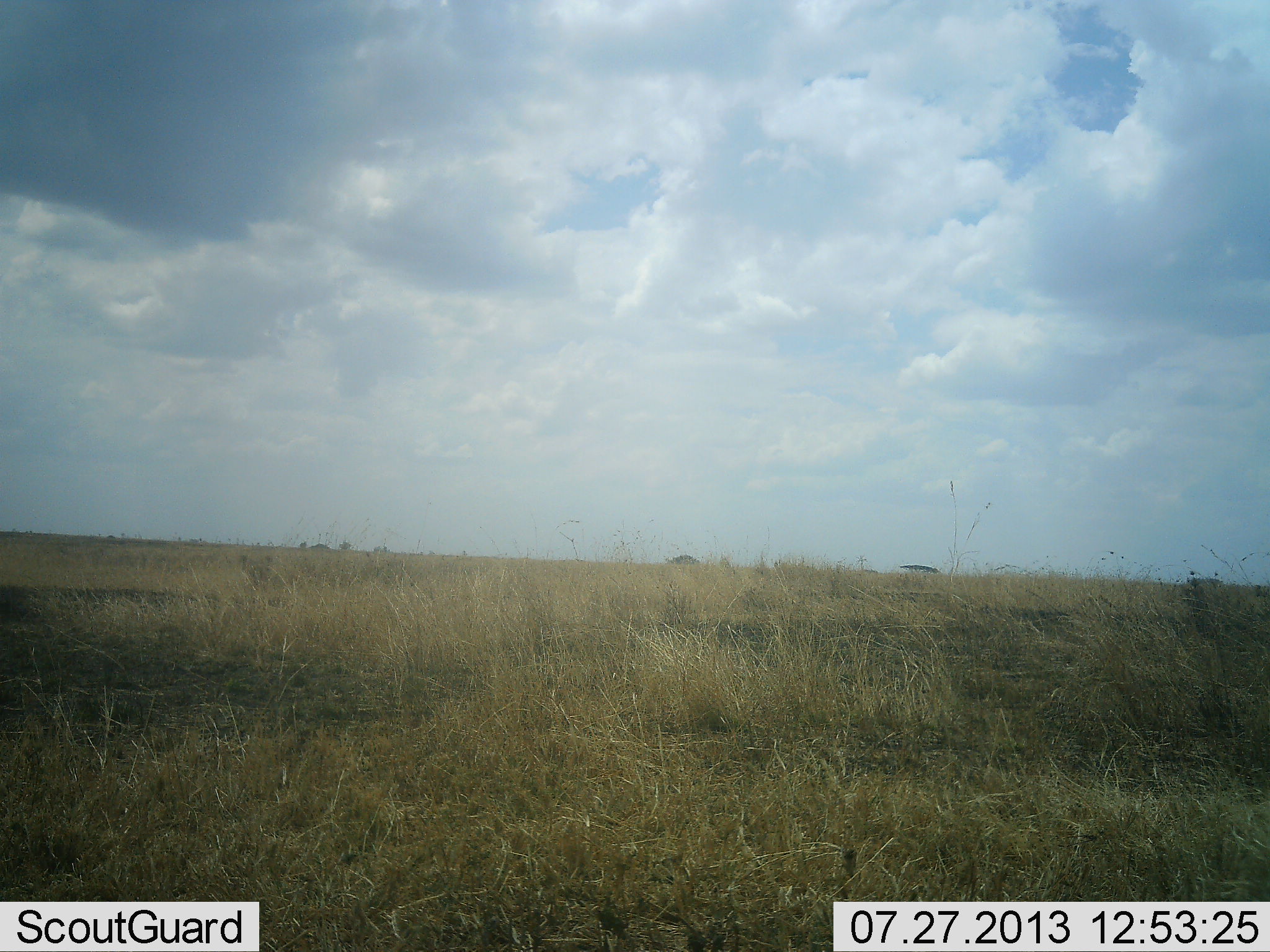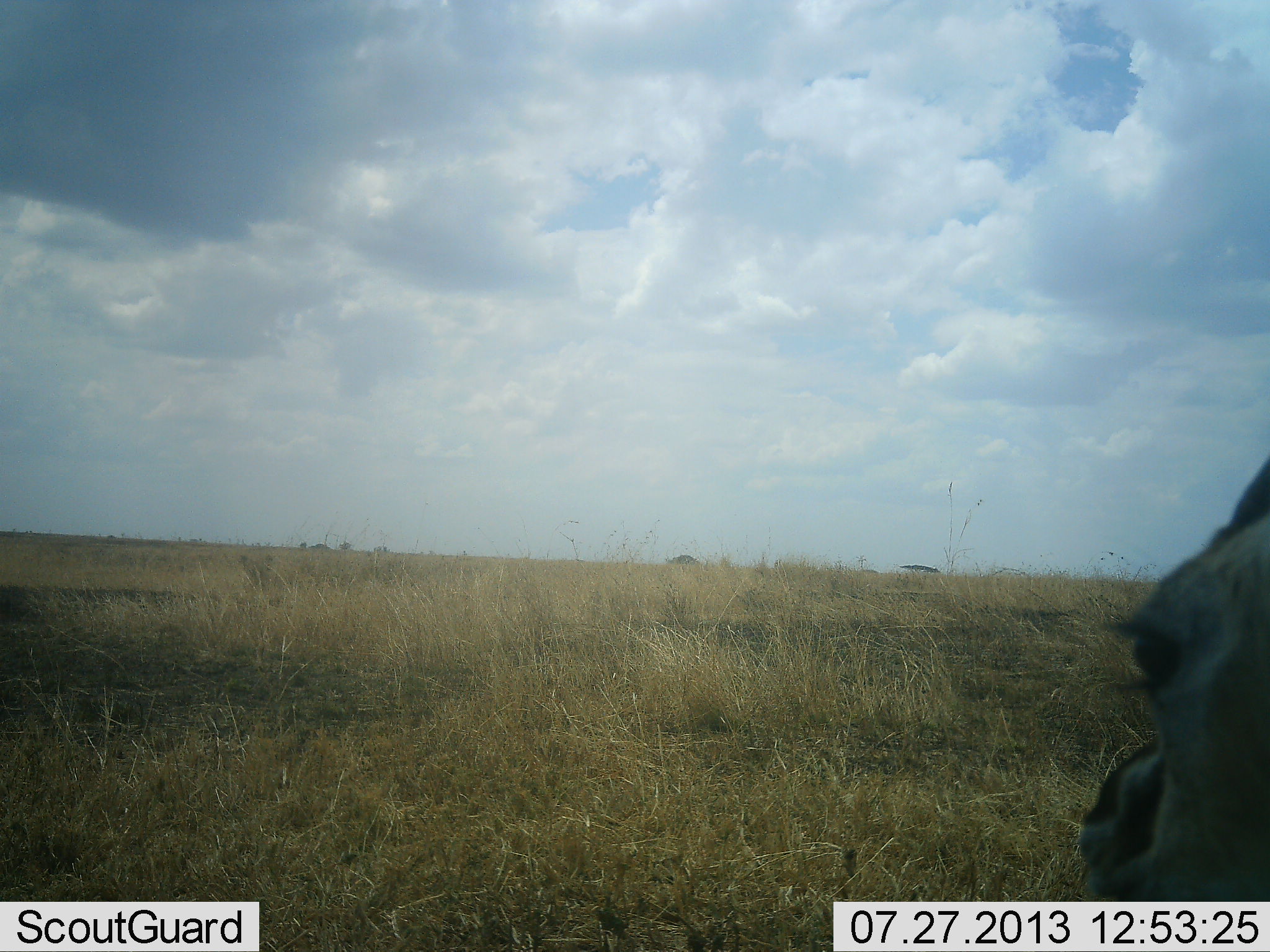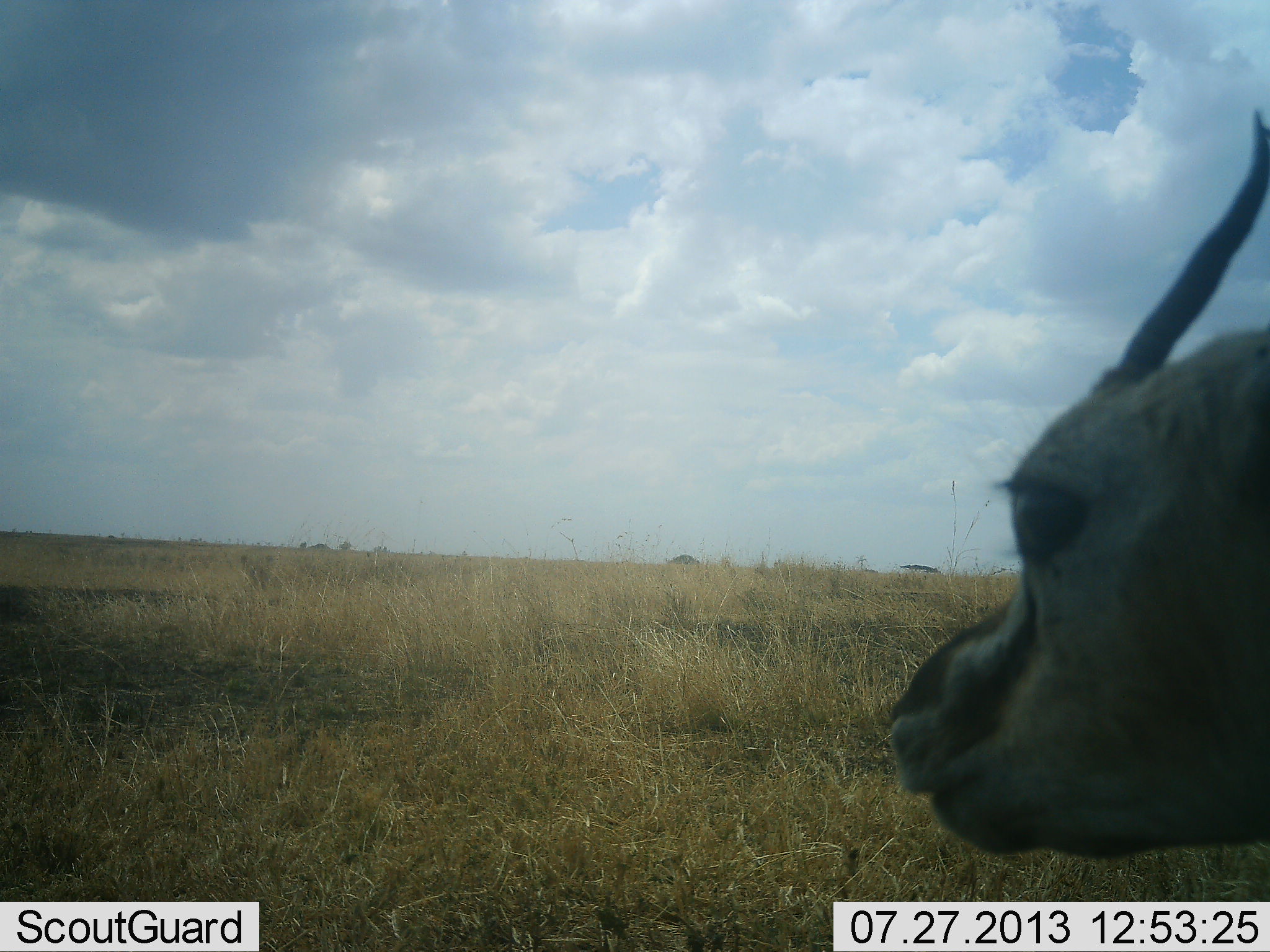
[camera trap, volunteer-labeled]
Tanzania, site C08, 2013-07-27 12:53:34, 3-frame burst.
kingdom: Animalia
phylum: Chordata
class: Mammalia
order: Artiodactyla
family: Bovidae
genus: Eudorcas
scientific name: Eudorcas thomsonii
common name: thomson's gazelle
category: gazellethomsons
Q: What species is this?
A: Gazellethomsons (thomson's gazelle) (Eudorcas thomsonii).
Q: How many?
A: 1.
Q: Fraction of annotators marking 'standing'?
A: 50%.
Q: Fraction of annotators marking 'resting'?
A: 0%.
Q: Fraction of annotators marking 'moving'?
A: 60%.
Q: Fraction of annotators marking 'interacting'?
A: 0%.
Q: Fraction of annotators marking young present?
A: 0%.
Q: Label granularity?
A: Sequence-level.